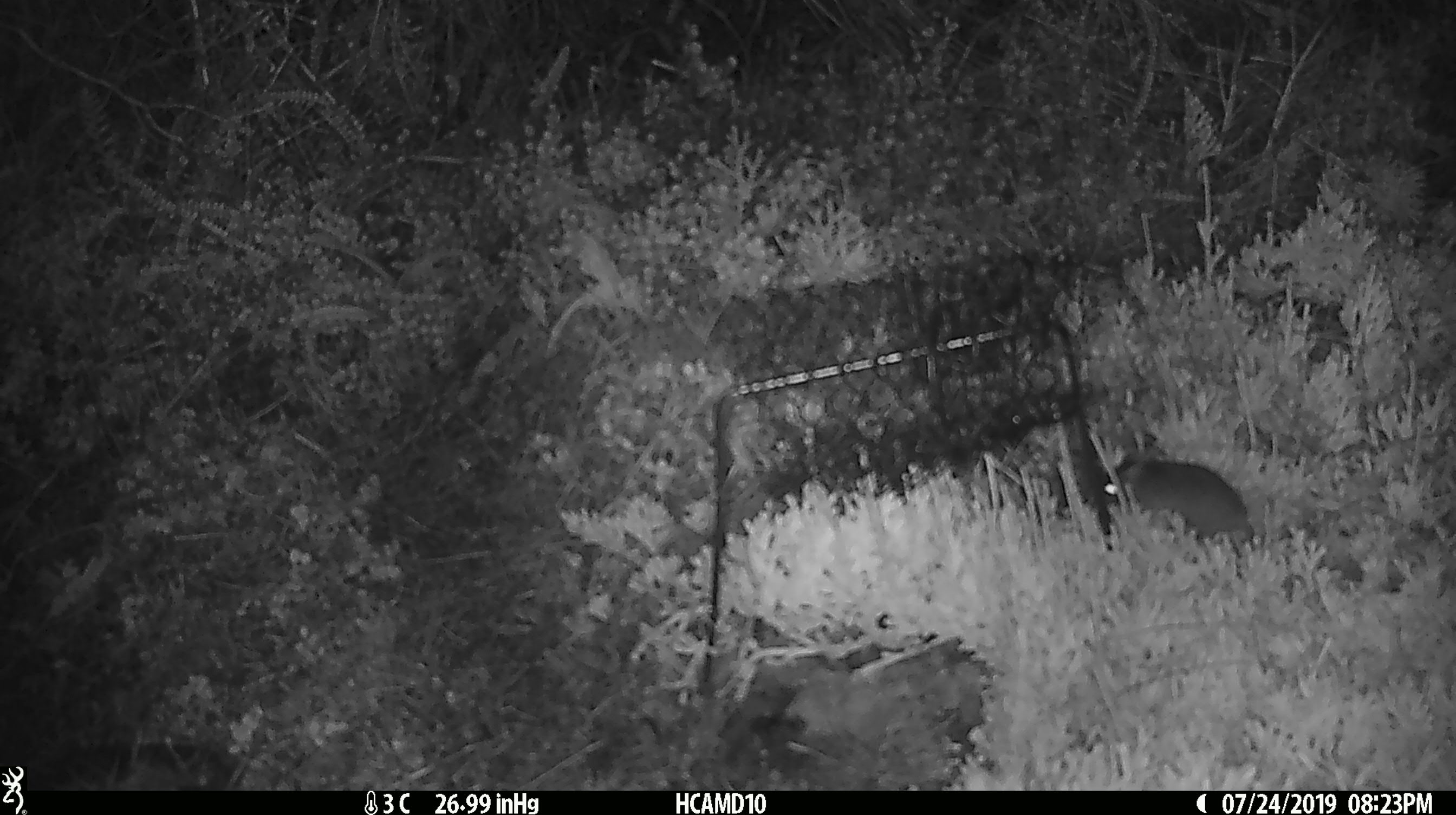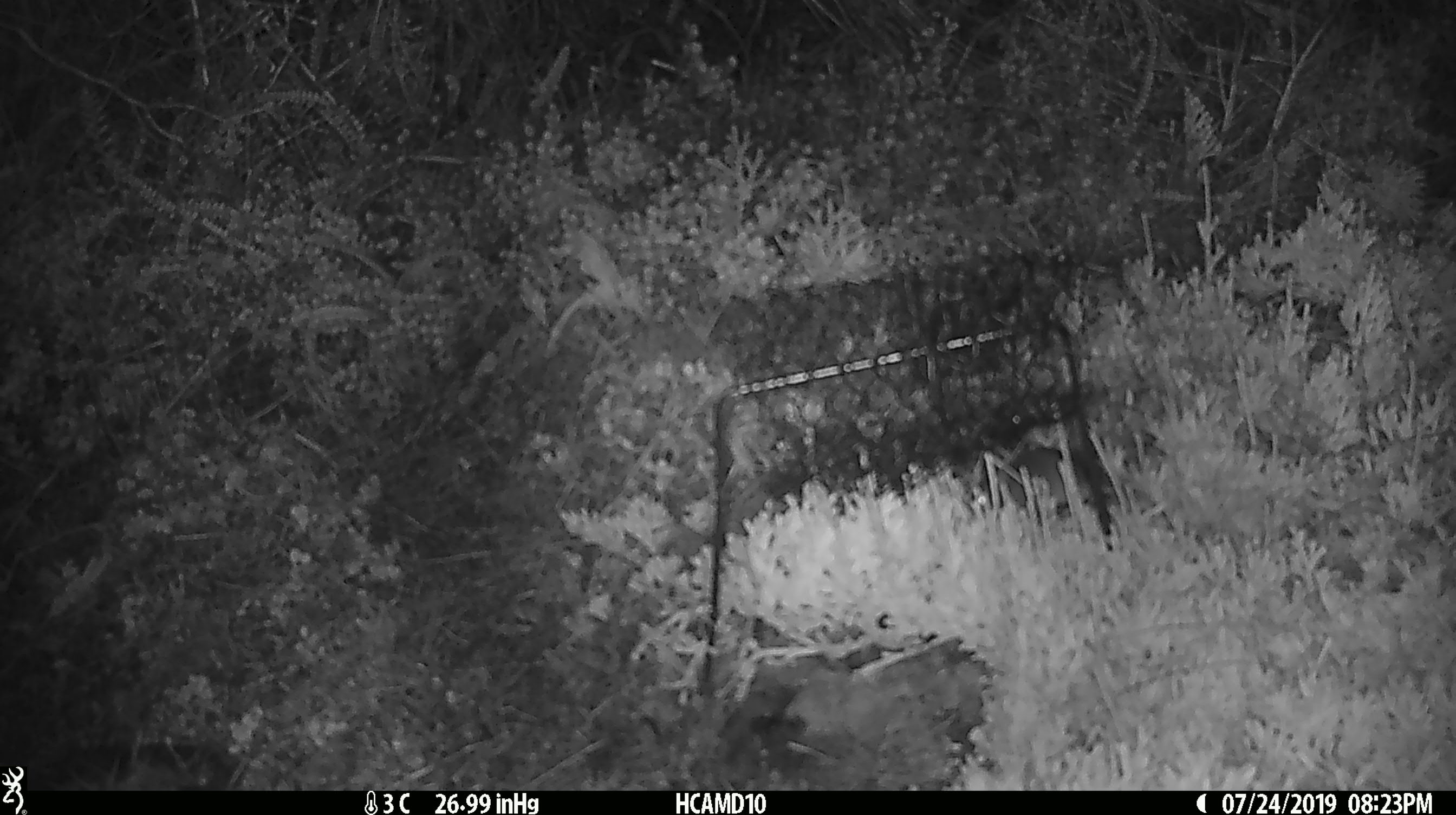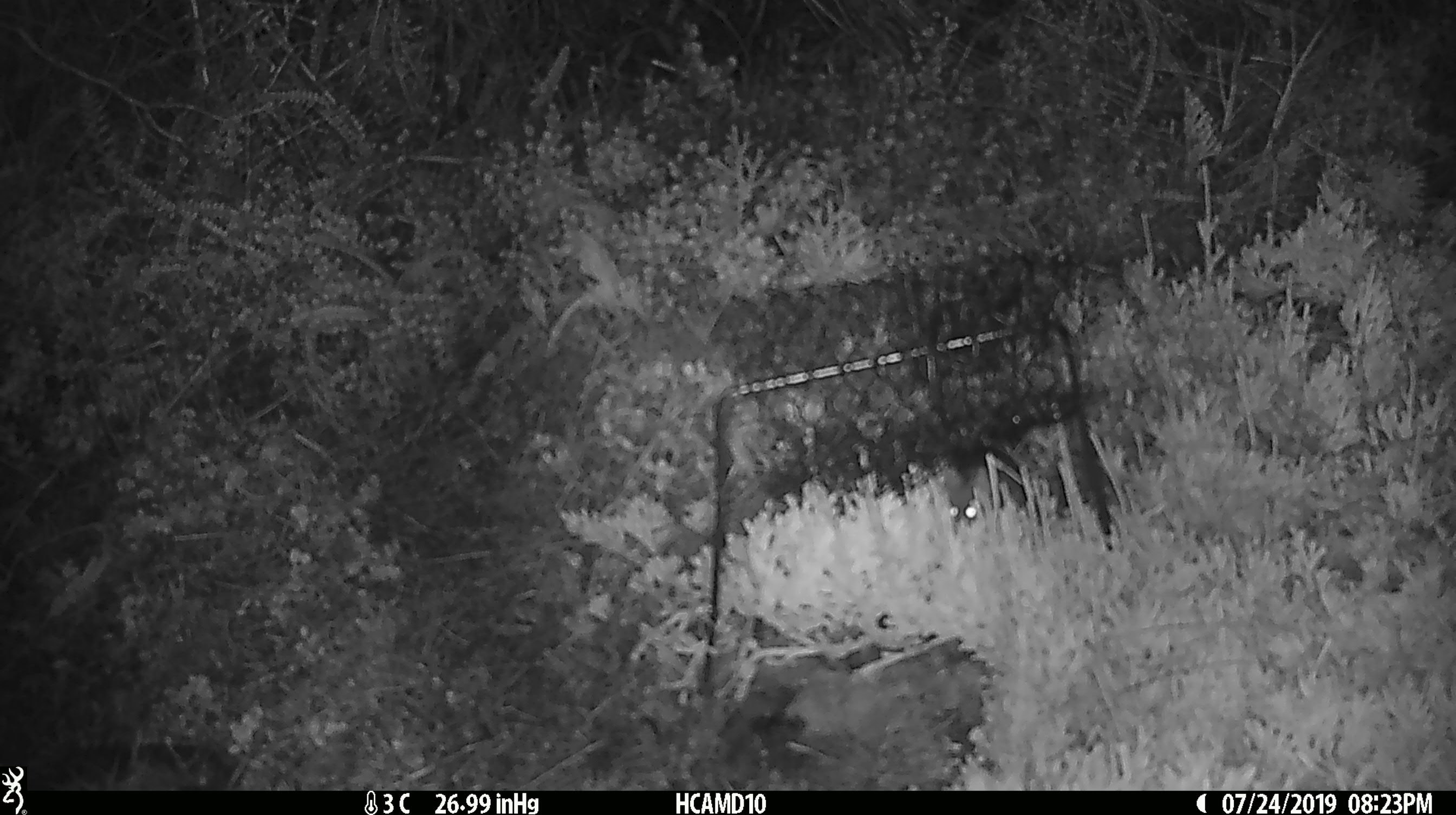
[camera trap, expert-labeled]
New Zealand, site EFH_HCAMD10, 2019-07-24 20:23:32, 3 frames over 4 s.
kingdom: Animalia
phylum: Chordata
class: Mammalia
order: Rodentia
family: Muridae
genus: Mus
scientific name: Mus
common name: mouse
Mouse (Mus).